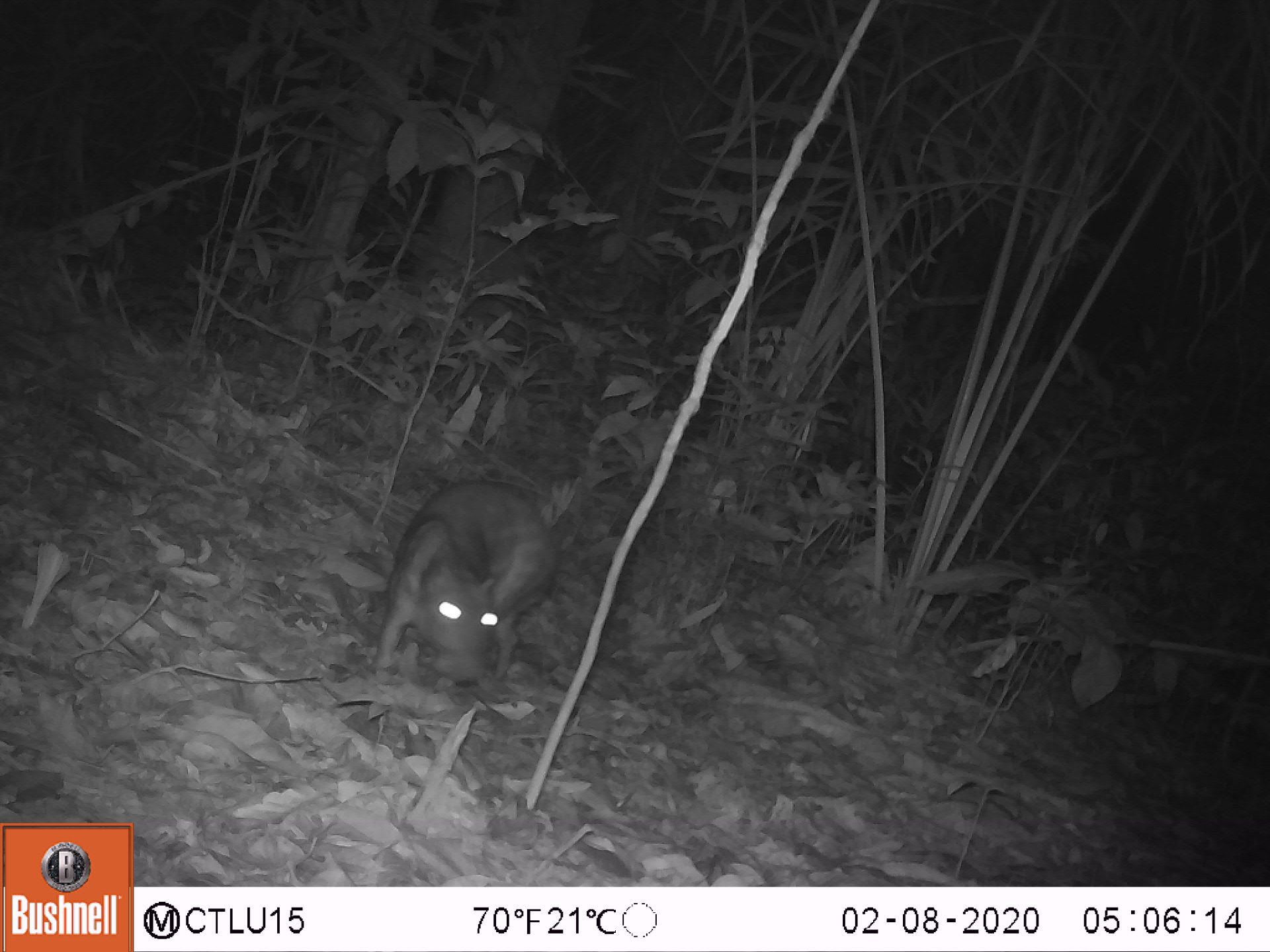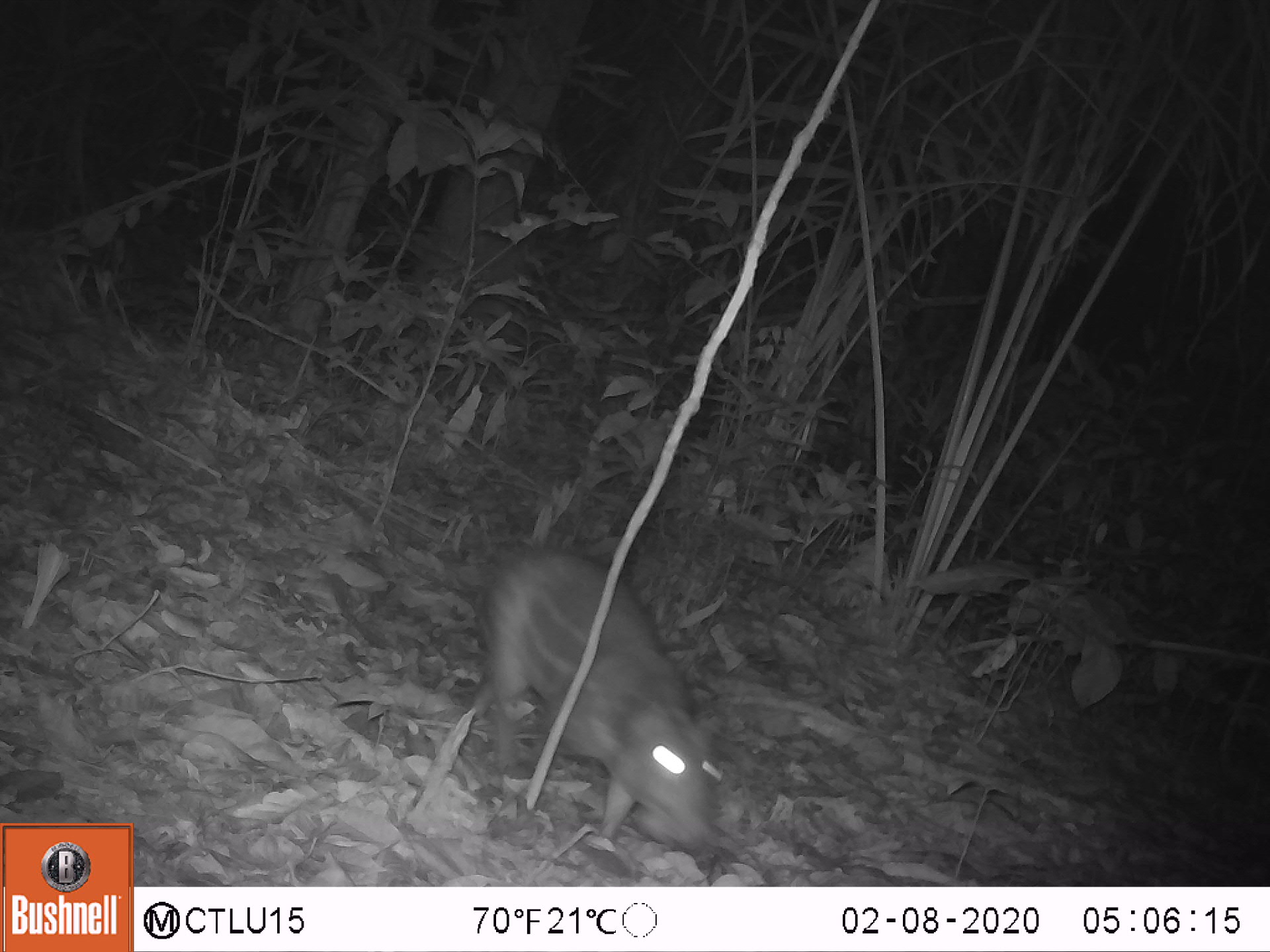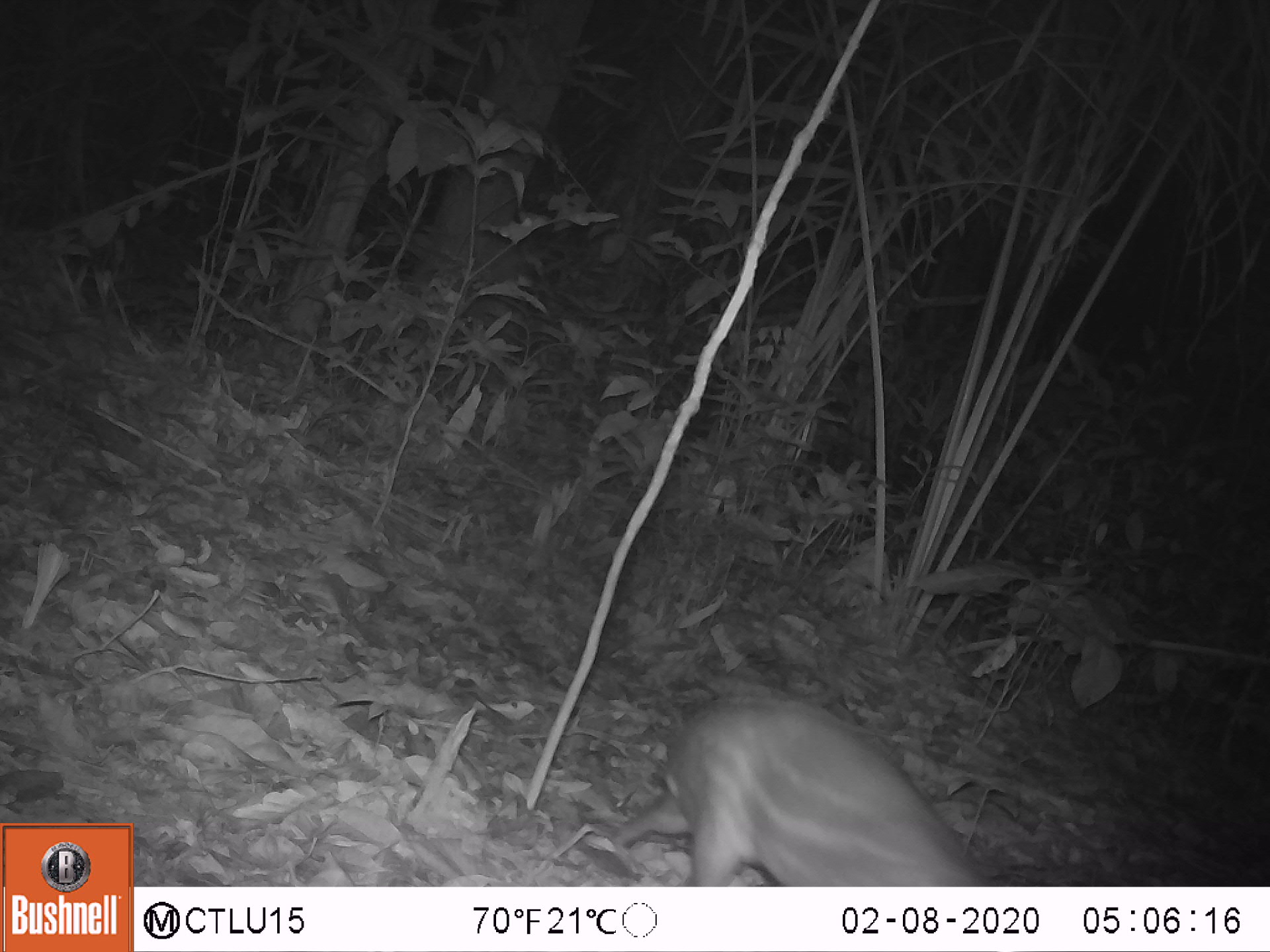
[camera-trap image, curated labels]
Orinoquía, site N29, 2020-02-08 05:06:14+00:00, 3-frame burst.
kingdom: Animalia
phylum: Chordata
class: Mammalia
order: Rodentia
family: Cuniculidae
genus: Cuniculus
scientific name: Cuniculus paca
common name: spotted paca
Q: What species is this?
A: Spotted paca (Cuniculus paca).